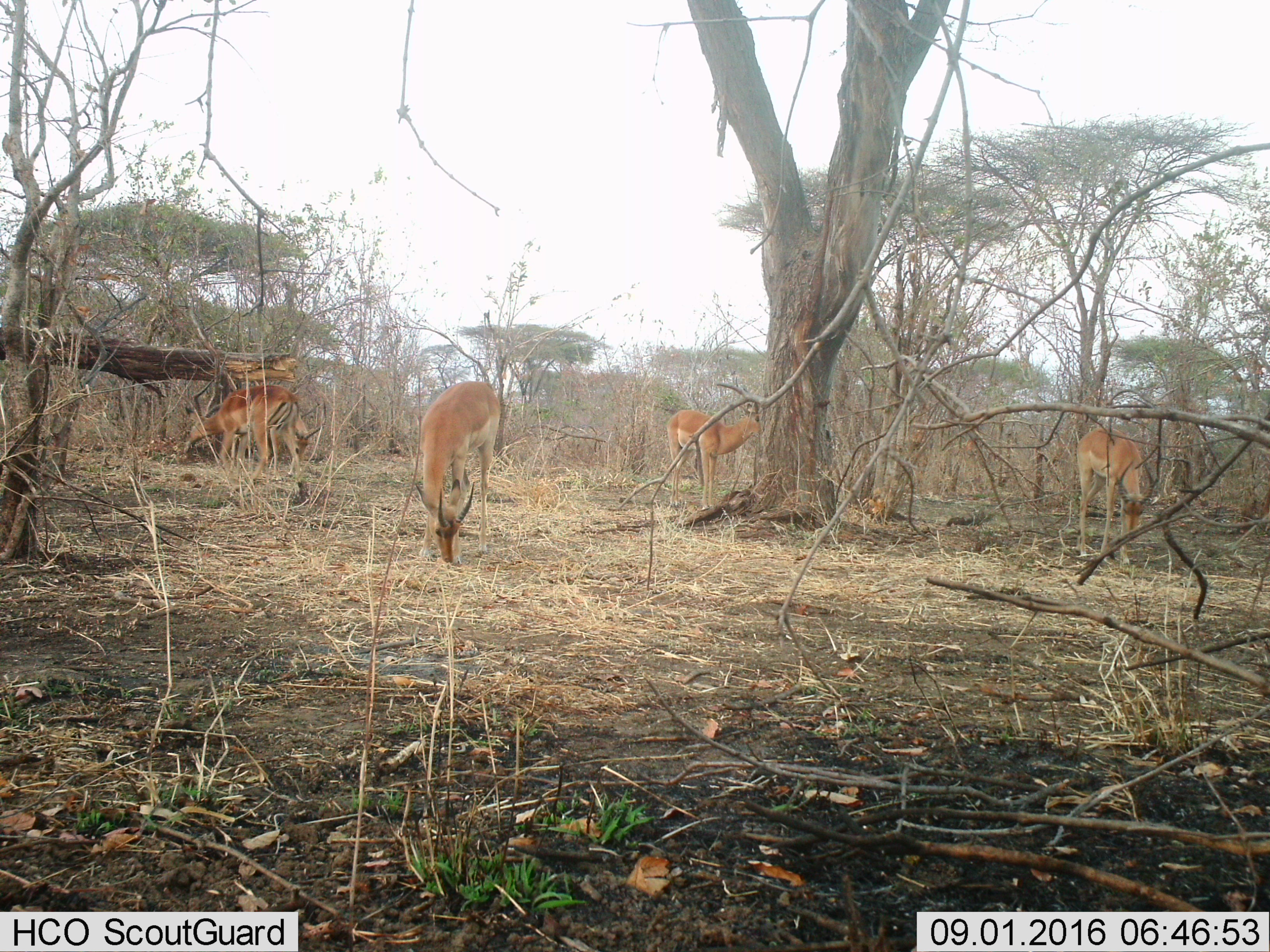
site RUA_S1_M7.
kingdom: Animalia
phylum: Chordata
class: Mammalia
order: Artiodactyla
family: Bovidae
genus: Aepyceros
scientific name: Aepyceros melampus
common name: impala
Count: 5.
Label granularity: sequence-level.